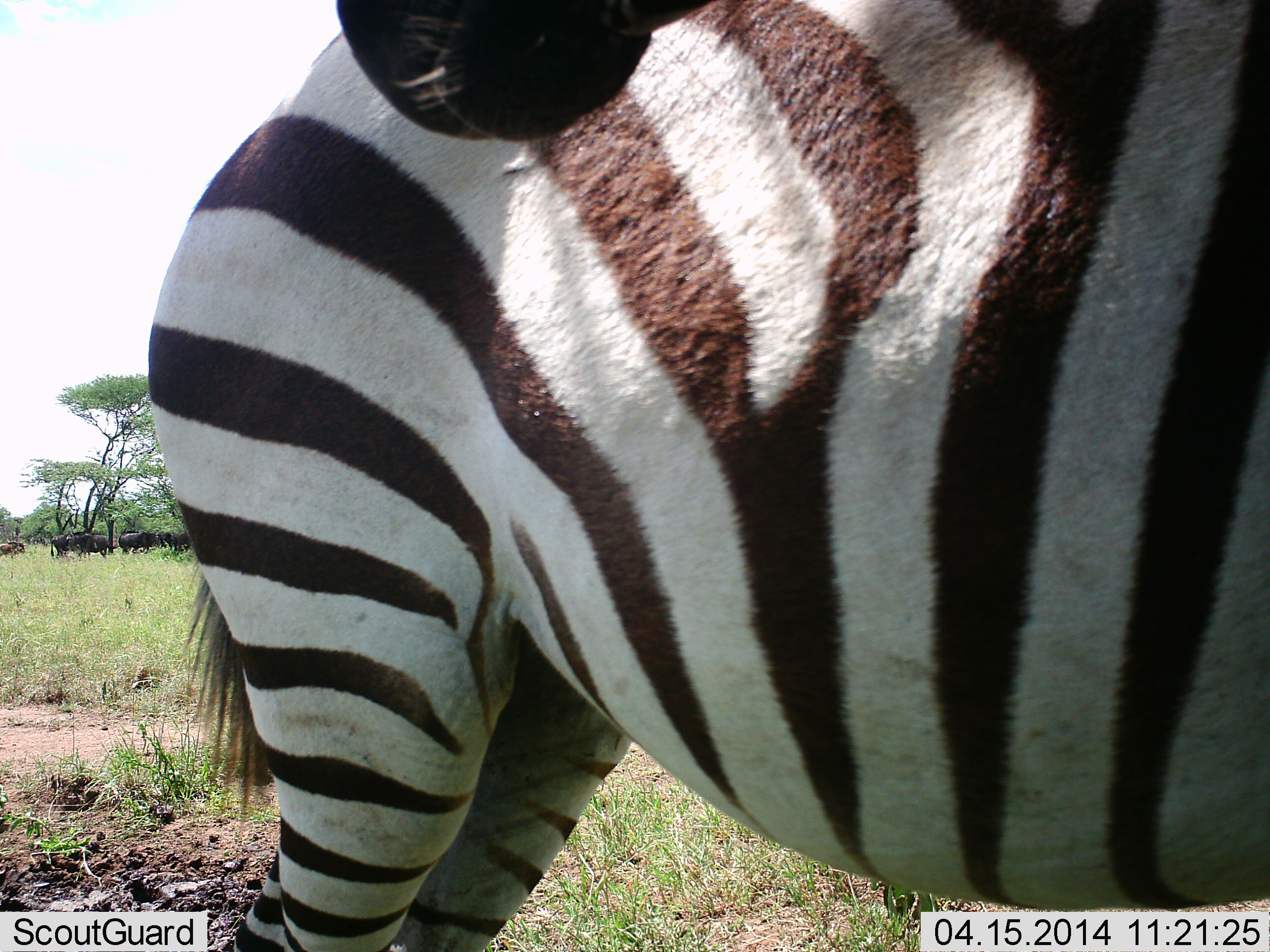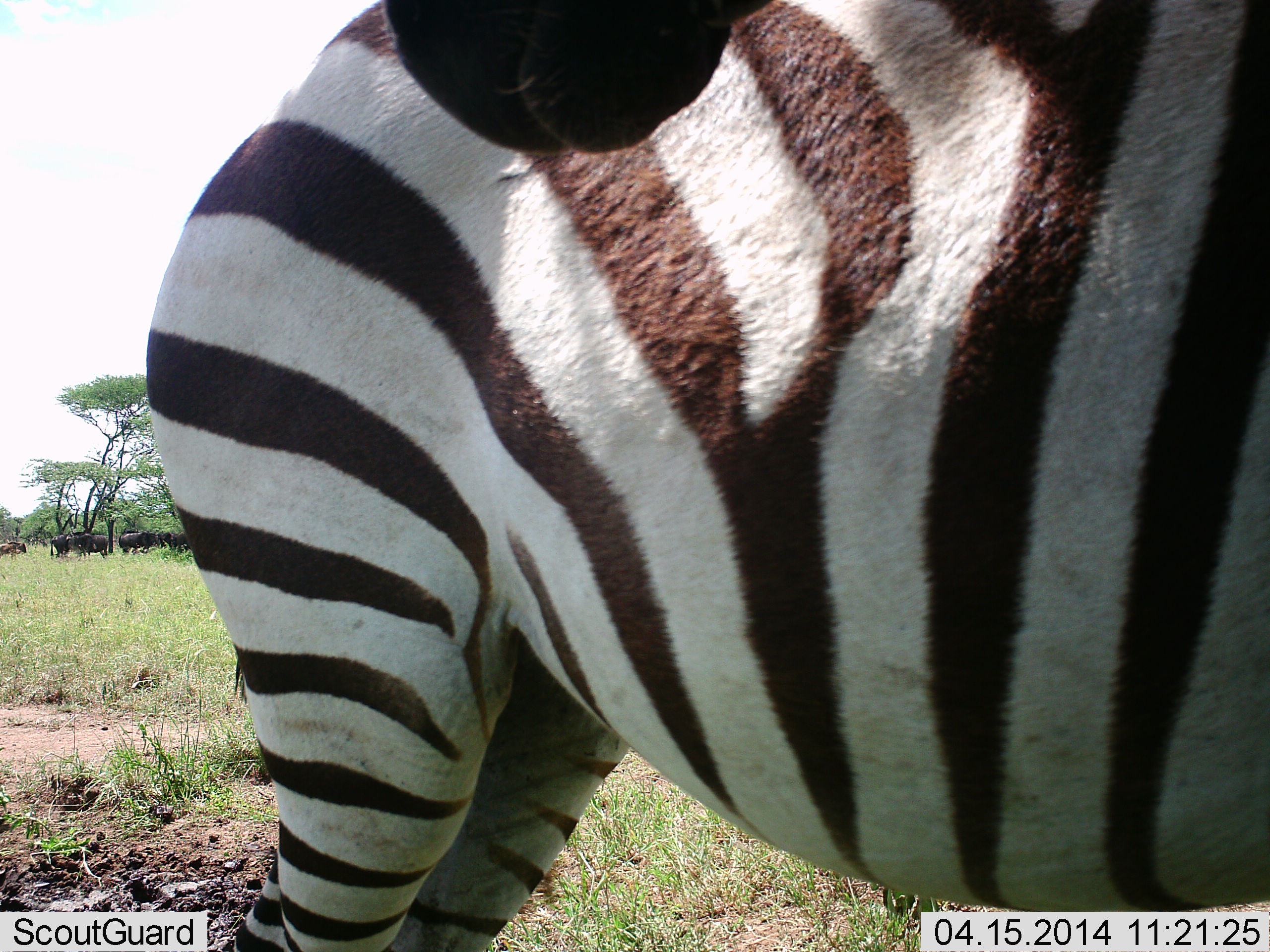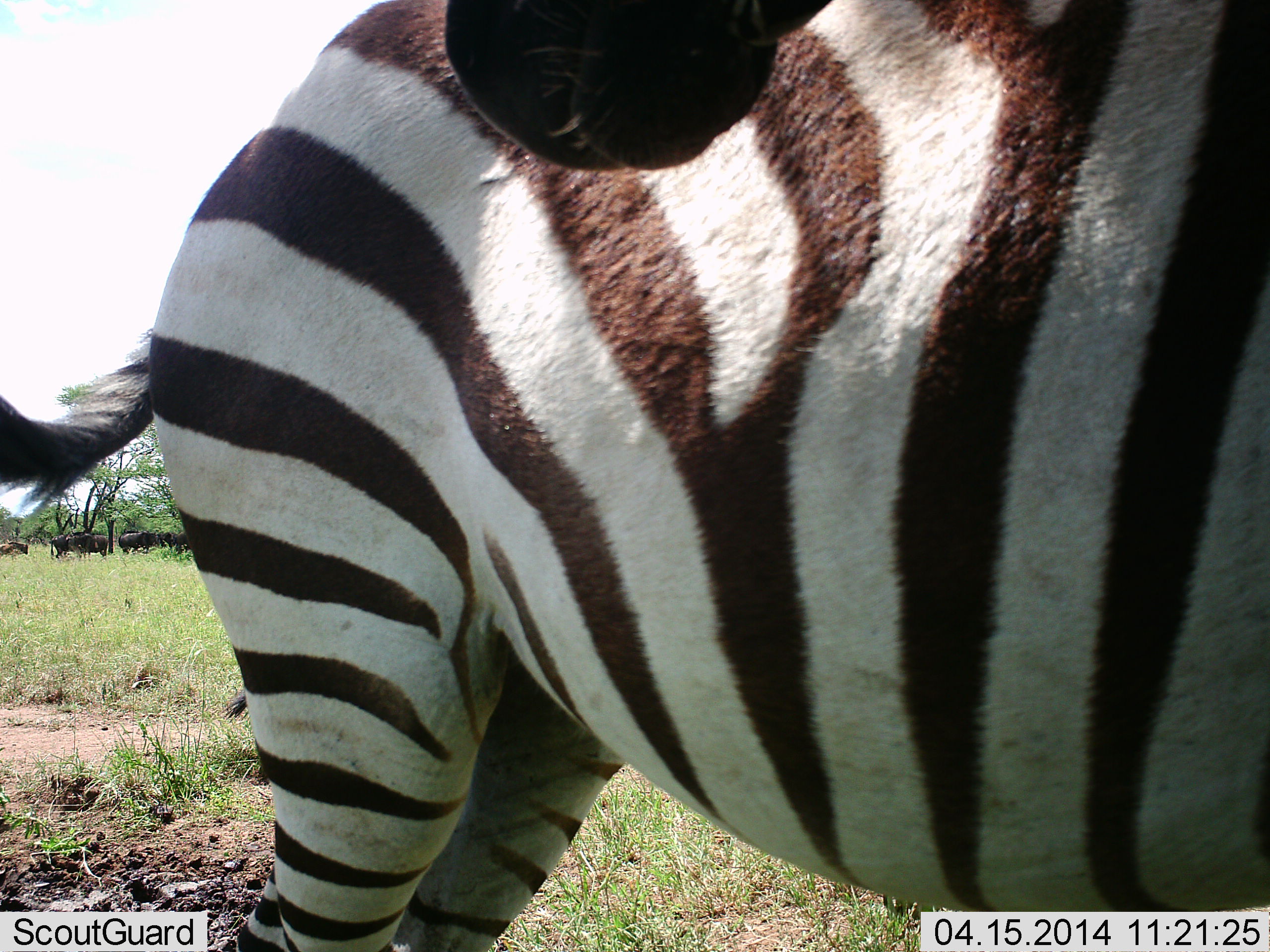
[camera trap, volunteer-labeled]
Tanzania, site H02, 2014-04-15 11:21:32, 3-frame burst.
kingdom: Animalia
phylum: Chordata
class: Mammalia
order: Artiodactyla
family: Bovidae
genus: Connochaetes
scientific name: Connochaetes taurinus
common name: blue wildebeest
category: wildebeest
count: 5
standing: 89%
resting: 0%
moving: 11%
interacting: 0%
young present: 0%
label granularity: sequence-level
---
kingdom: Animalia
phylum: Chordata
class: Mammalia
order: Perissodactyla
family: Equidae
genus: Equus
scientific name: Equus quagga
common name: plains zebra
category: zebra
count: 1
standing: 92%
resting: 0%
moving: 4%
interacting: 4%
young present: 0%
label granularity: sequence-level